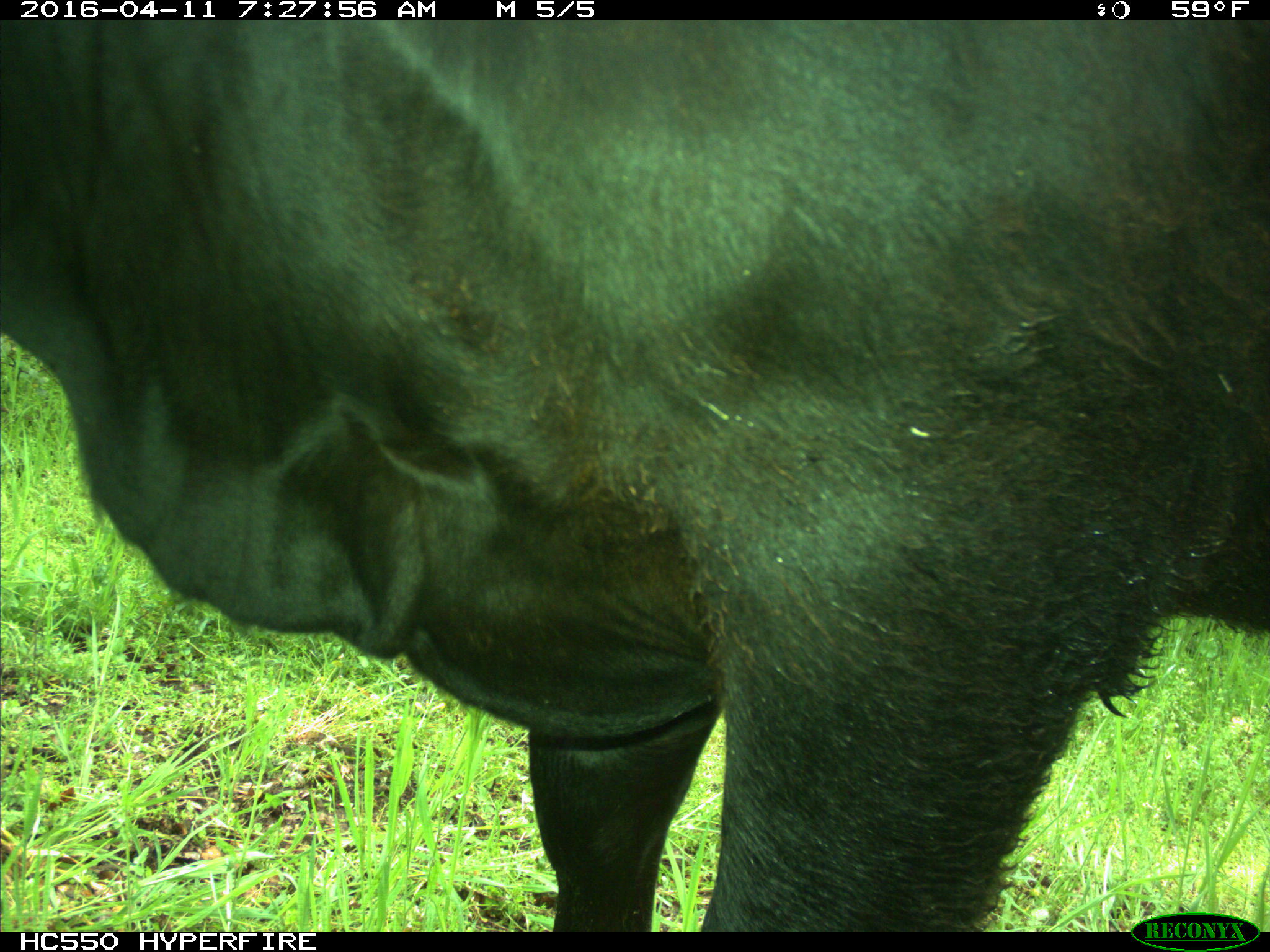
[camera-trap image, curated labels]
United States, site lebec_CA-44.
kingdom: Animalia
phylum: Chordata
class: Mammalia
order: Artiodactyla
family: Bovidae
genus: Bos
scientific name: Bos taurus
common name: domestic cow